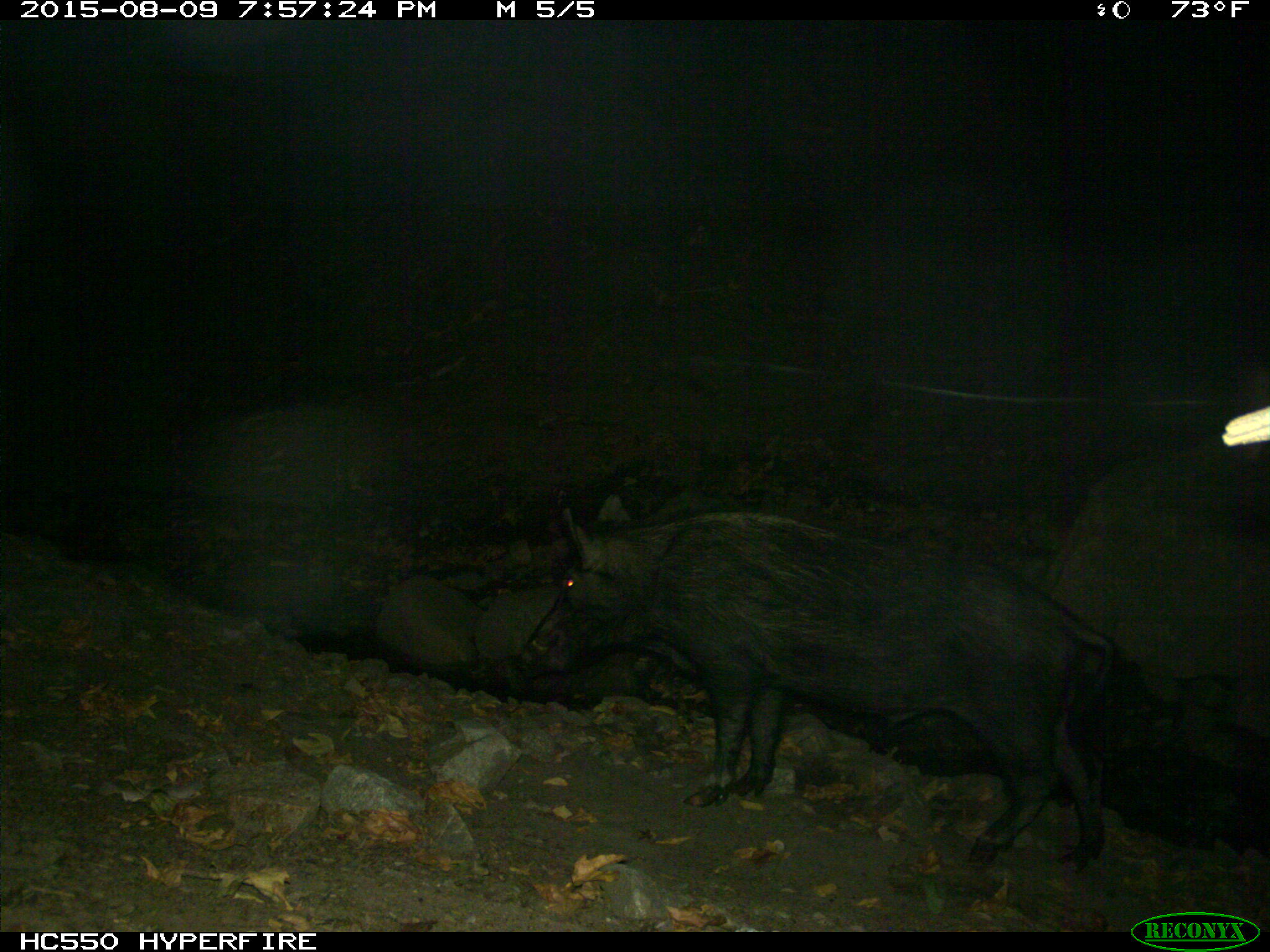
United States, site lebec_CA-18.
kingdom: Animalia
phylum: Chordata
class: Mammalia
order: Artiodactyla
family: Suidae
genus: Sus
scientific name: Sus scrofa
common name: wild boar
Sus scrofa (wild boar).